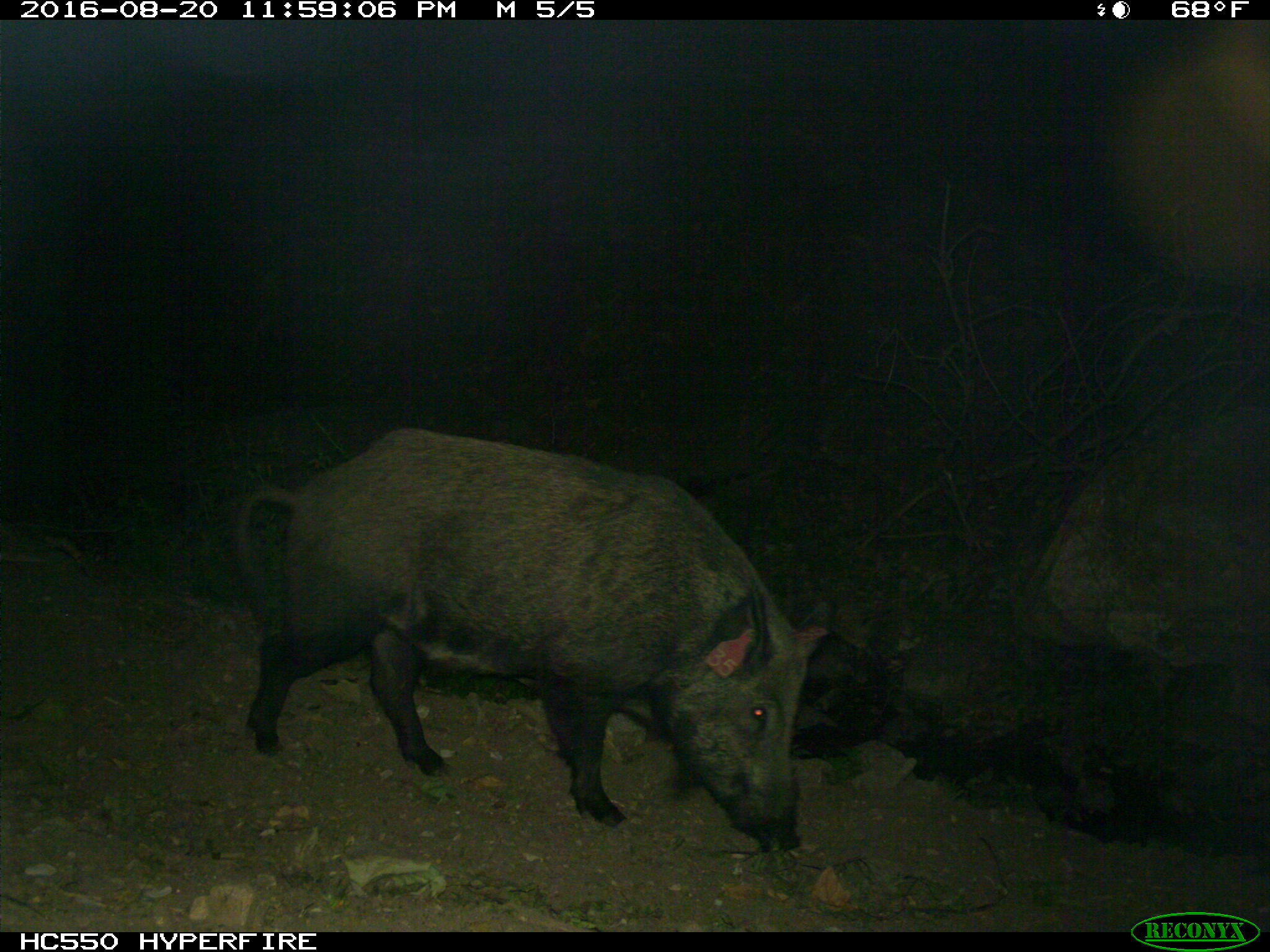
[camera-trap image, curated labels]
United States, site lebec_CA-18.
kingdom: Animalia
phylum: Chordata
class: Mammalia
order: Artiodactyla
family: Suidae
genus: Sus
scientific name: Sus scrofa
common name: wild boar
Sus scrofa (wild boar).